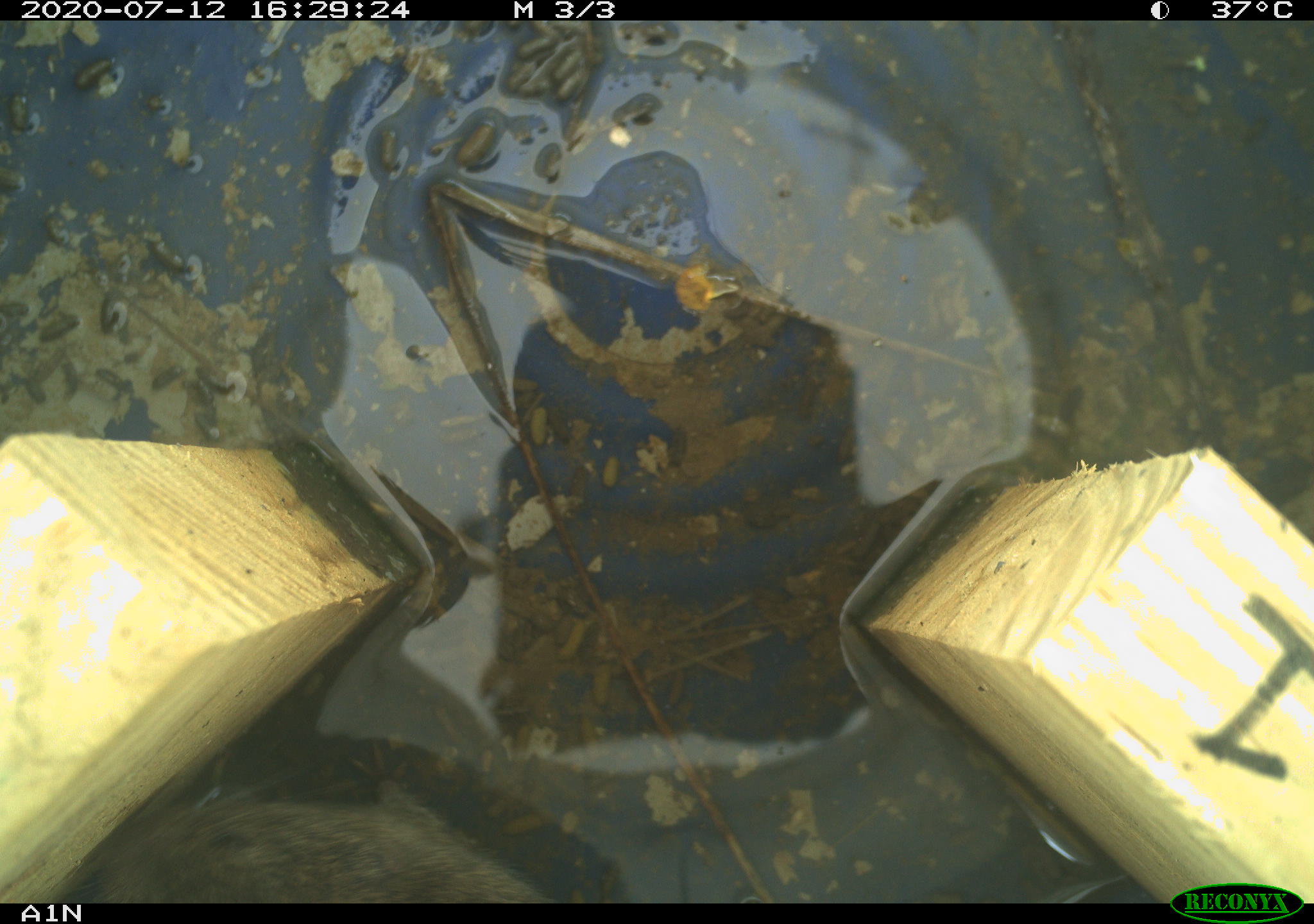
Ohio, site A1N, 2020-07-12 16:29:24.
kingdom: Animalia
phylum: Chordata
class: Mammalia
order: Rodentia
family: Cricetidae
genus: Microtus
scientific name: Microtus pennsylvanicus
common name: meadow vole